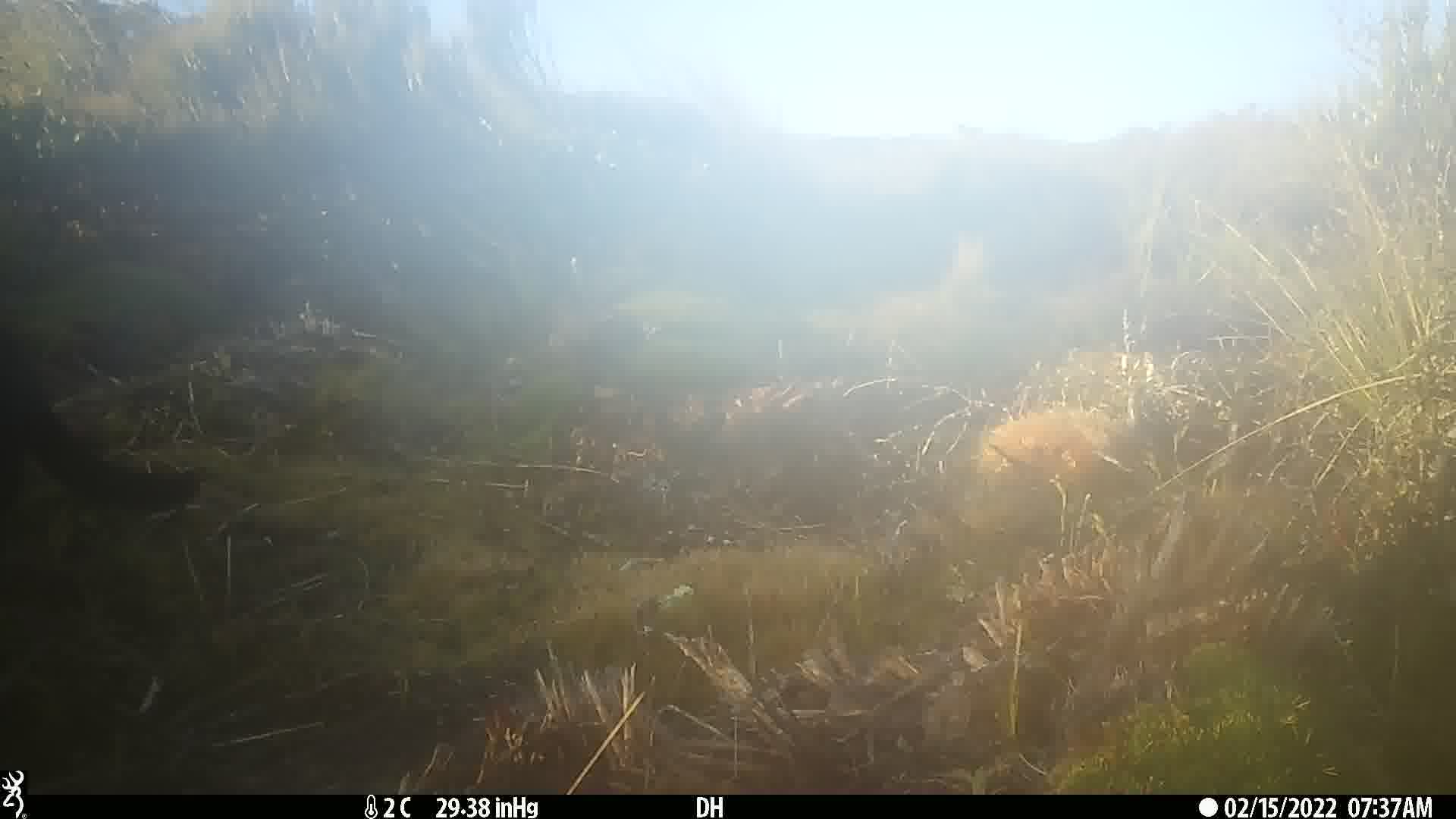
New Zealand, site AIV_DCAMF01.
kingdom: Animalia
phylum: Chordata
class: Mammalia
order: Carnivora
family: Felidae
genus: Felis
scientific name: Felis catus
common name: domestic cat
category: cat